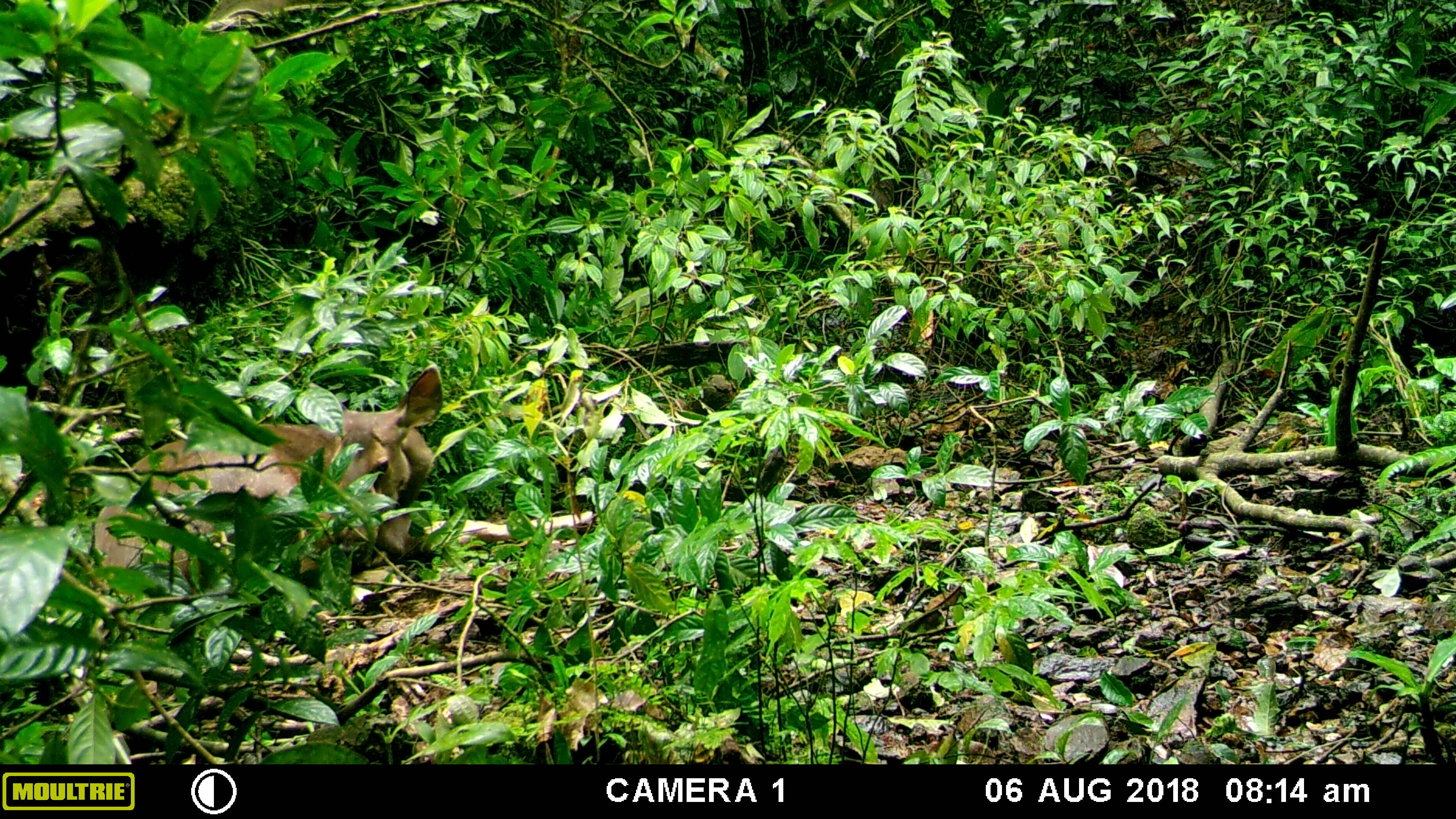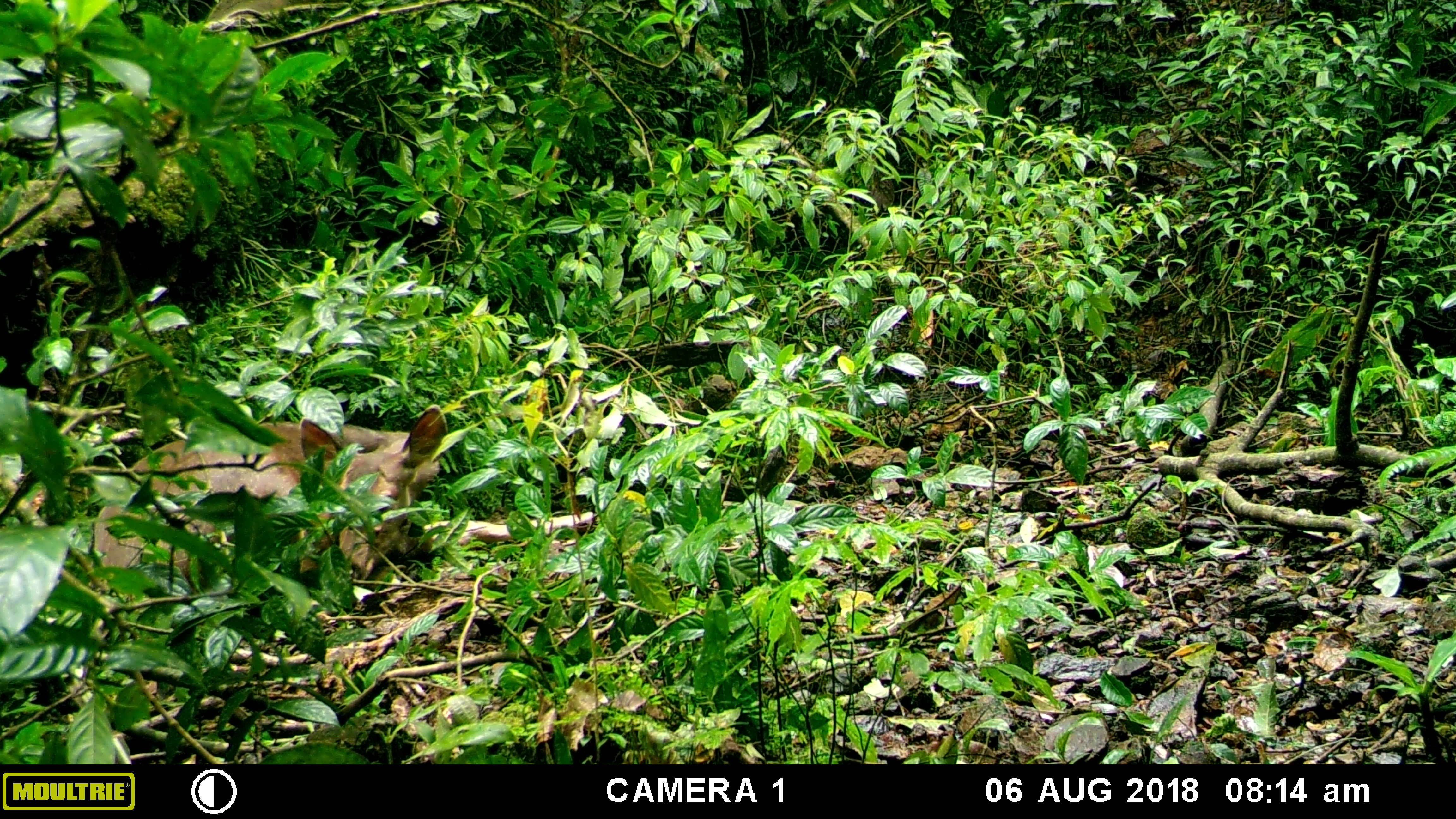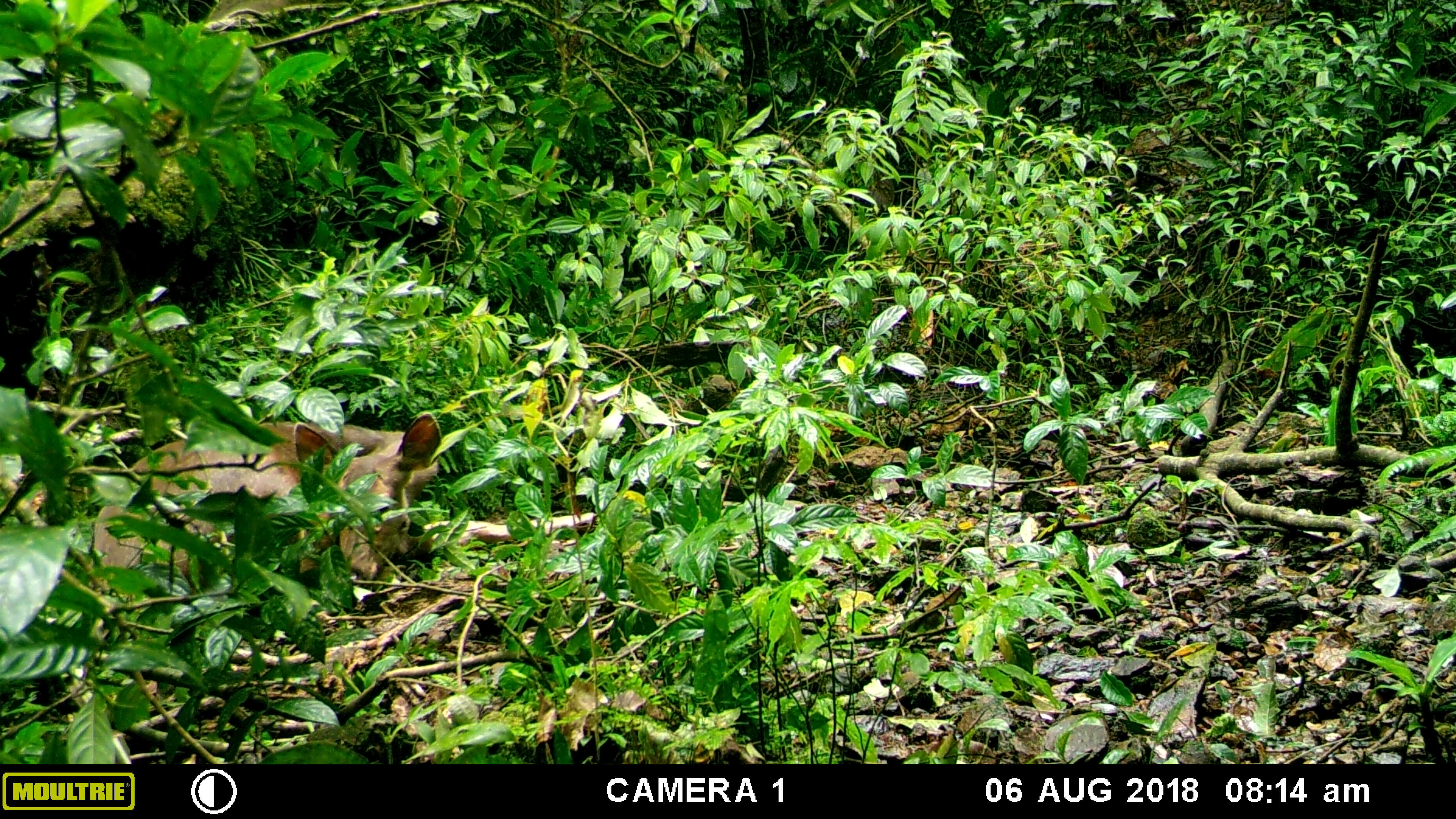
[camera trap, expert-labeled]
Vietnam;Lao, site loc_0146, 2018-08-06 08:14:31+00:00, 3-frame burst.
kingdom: Animalia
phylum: Chordata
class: Mammalia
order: Artiodactyla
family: Cervidae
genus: Rusa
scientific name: Rusa unicolor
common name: sambar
Sambar (Rusa unicolor). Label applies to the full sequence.